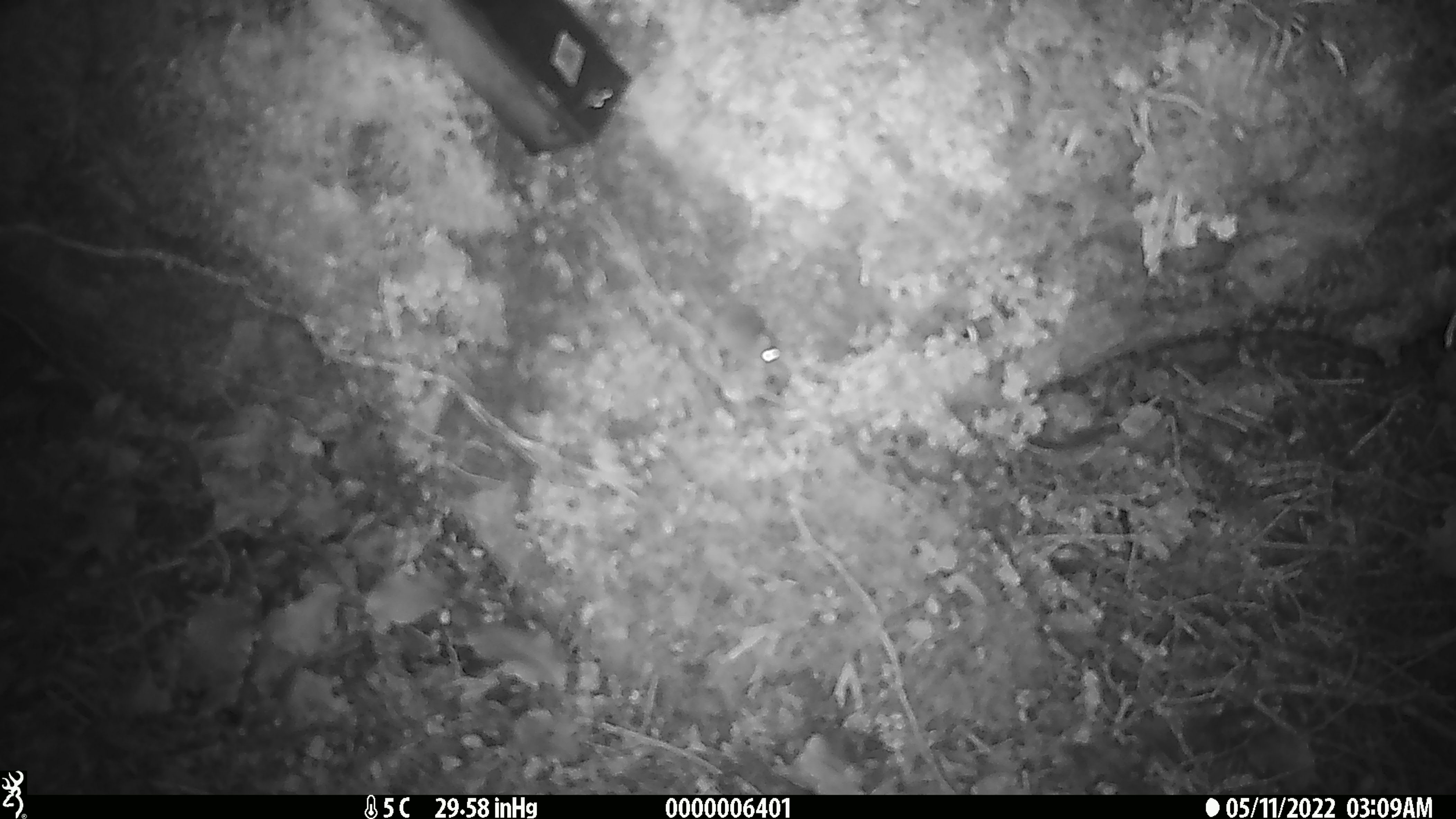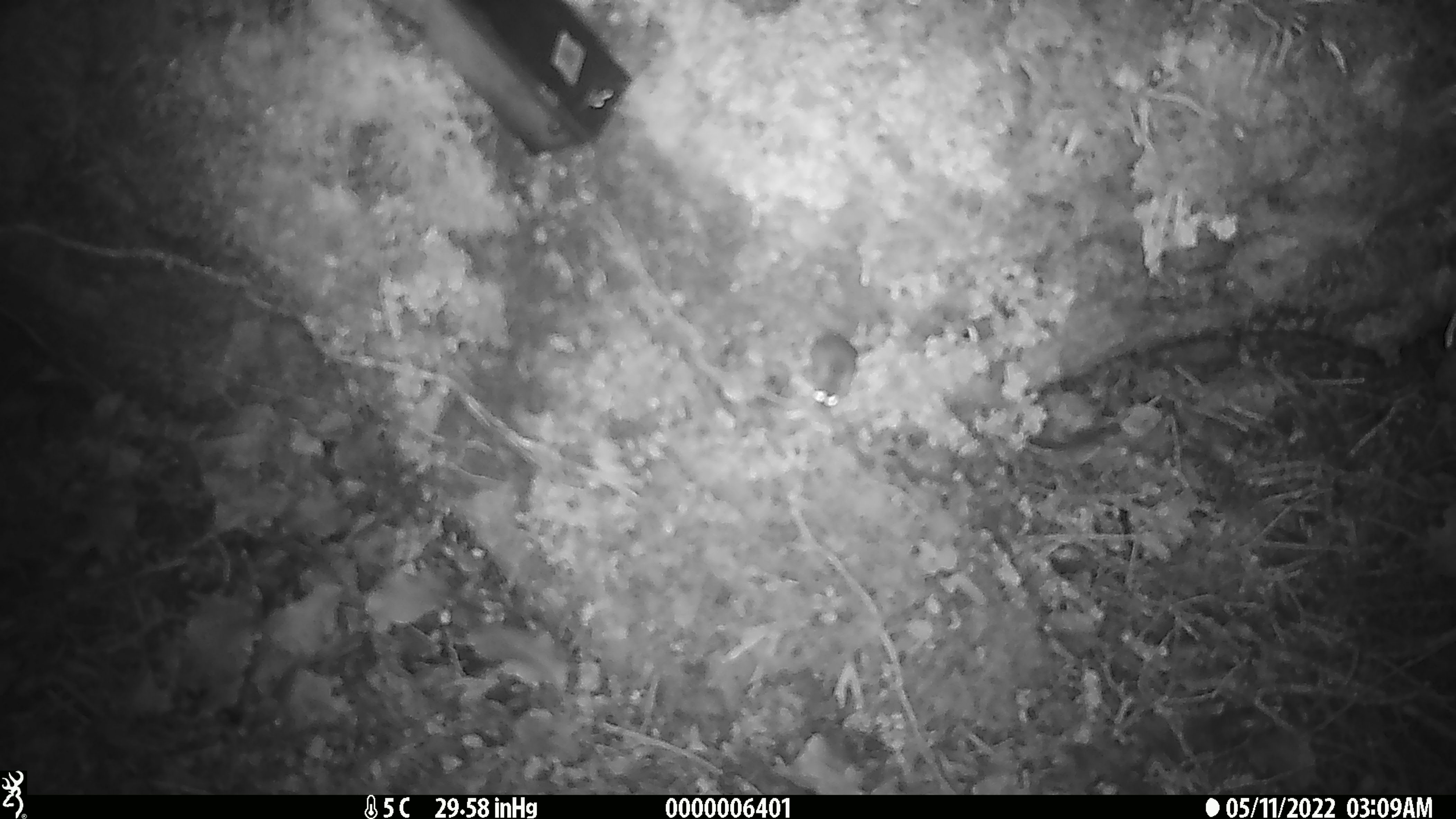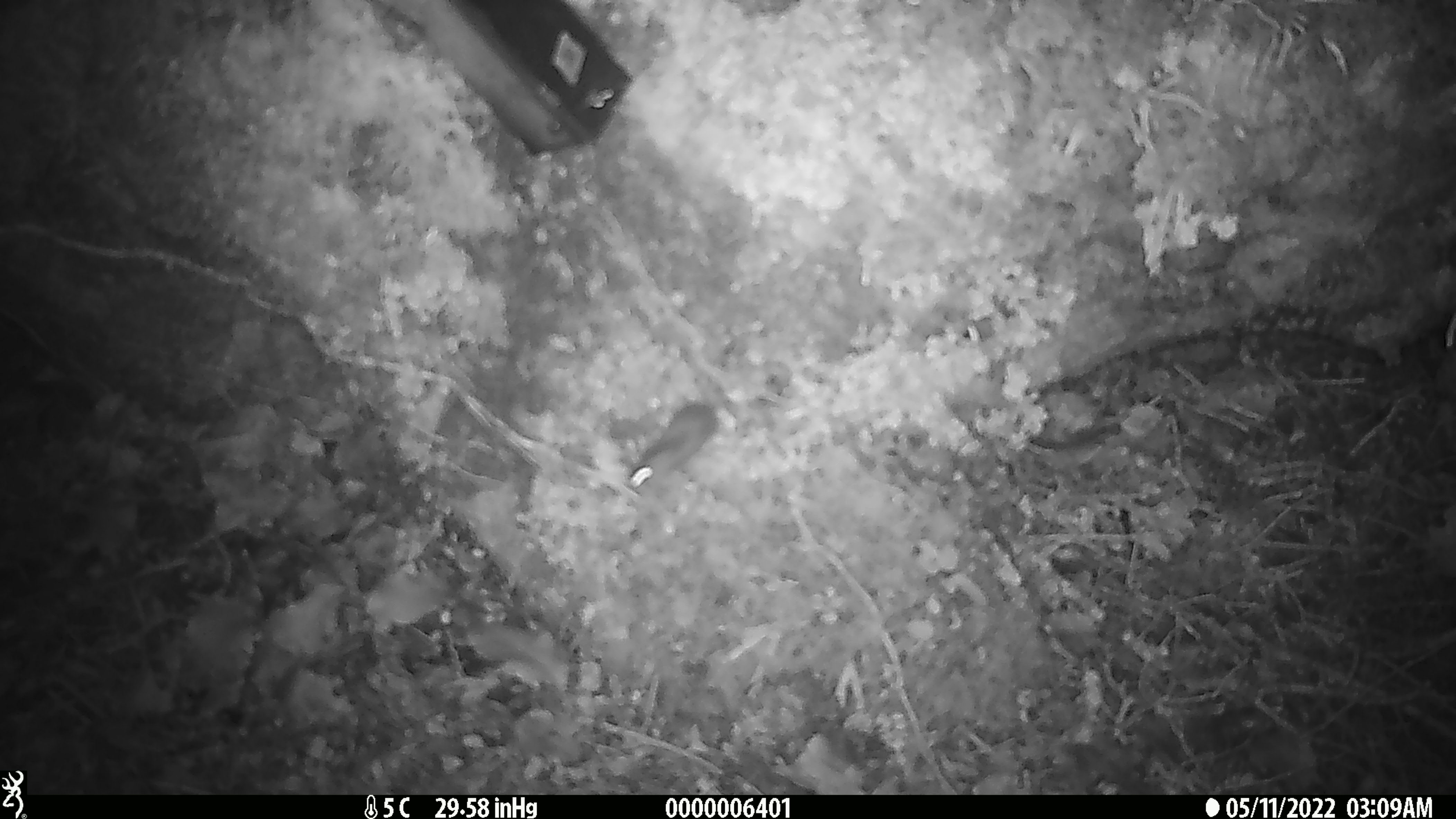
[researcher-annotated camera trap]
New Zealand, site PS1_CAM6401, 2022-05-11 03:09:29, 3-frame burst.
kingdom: Animalia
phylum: Chordata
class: Mammalia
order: Rodentia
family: Muridae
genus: Mus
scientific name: Mus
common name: mouse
Mouse (Mus).